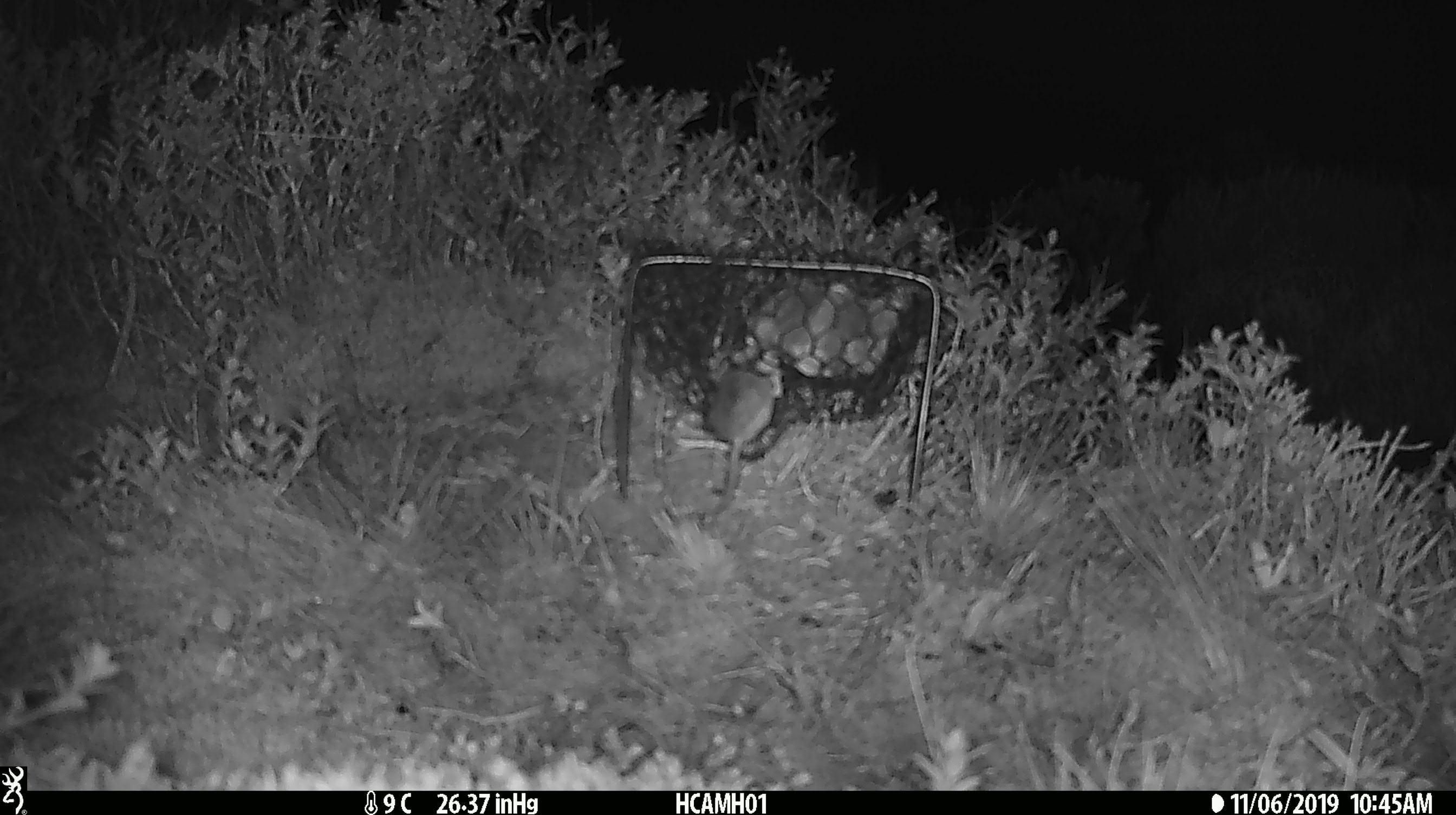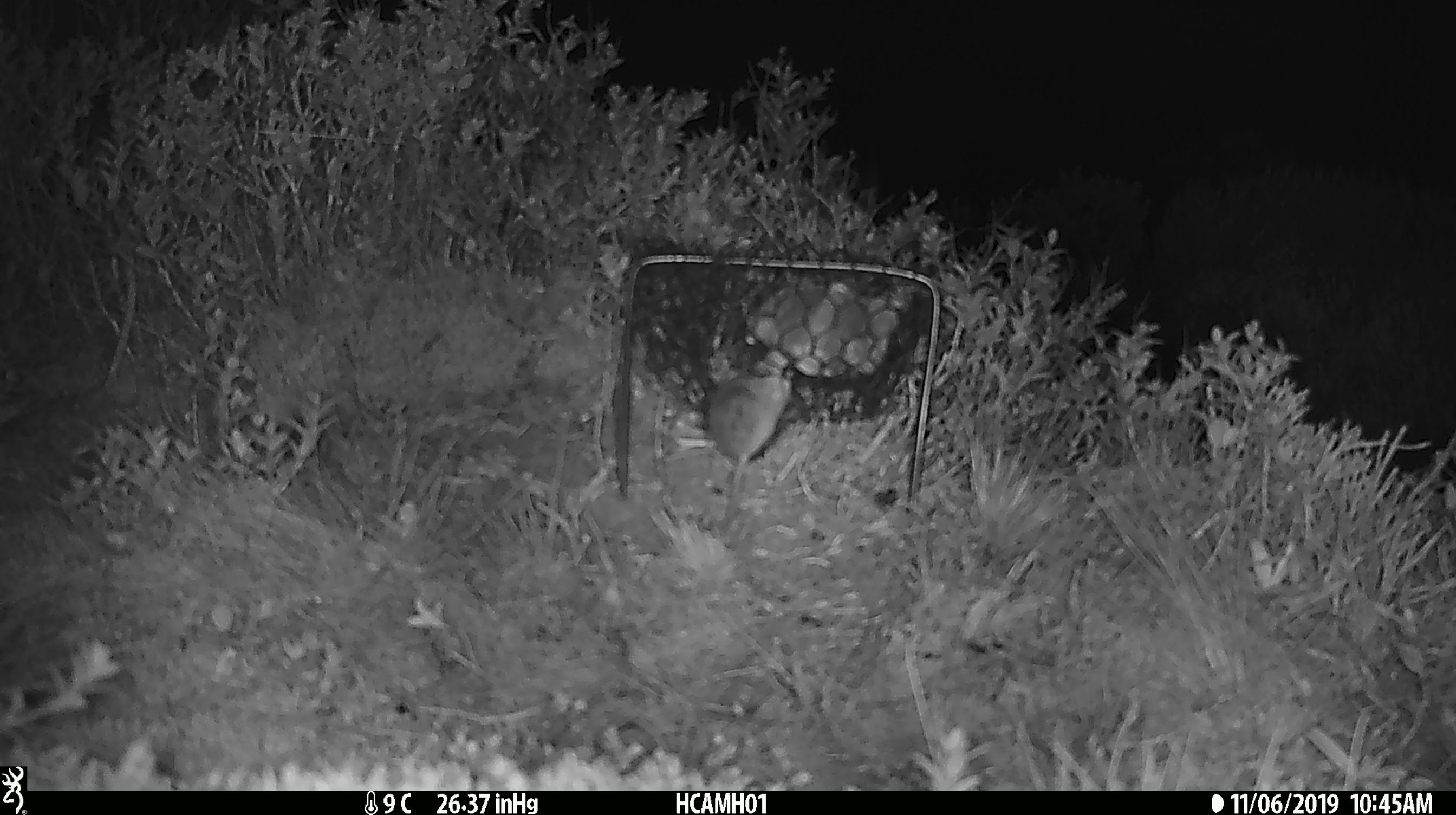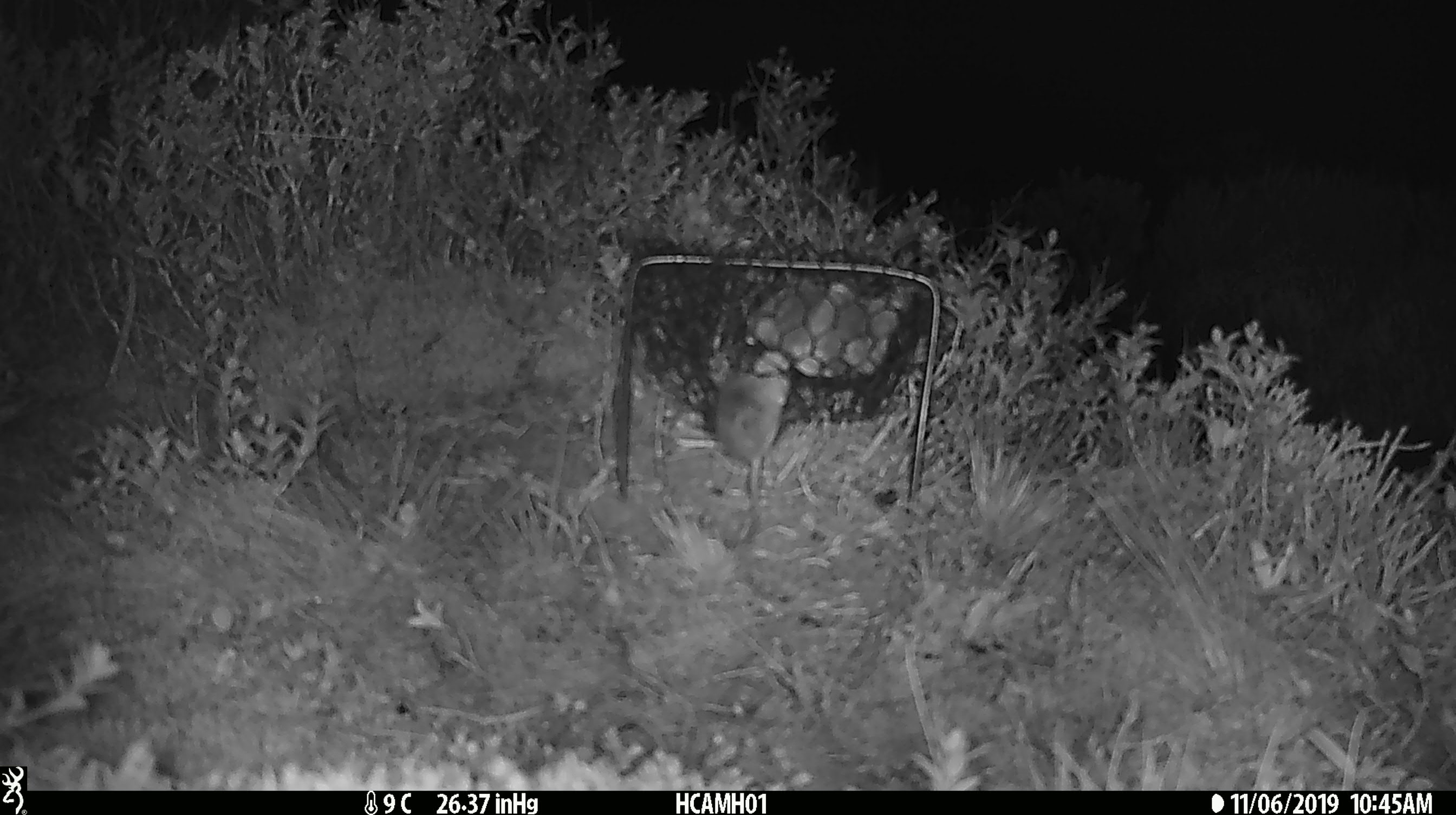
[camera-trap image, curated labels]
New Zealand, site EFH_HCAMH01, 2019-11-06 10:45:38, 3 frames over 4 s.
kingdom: Animalia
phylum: Chordata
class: Mammalia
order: Rodentia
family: Muridae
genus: Mus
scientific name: Mus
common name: mouse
Mouse (Mus).